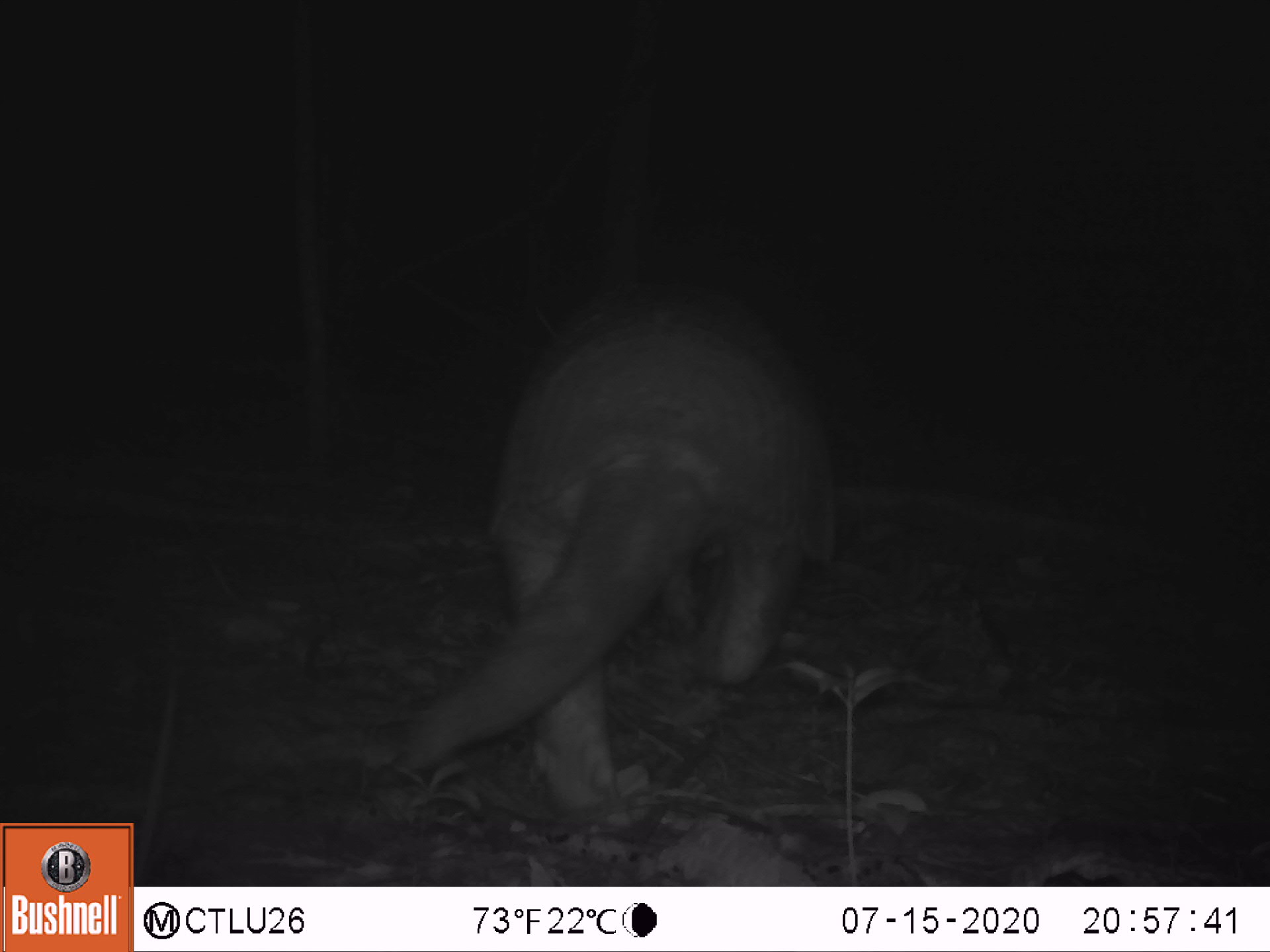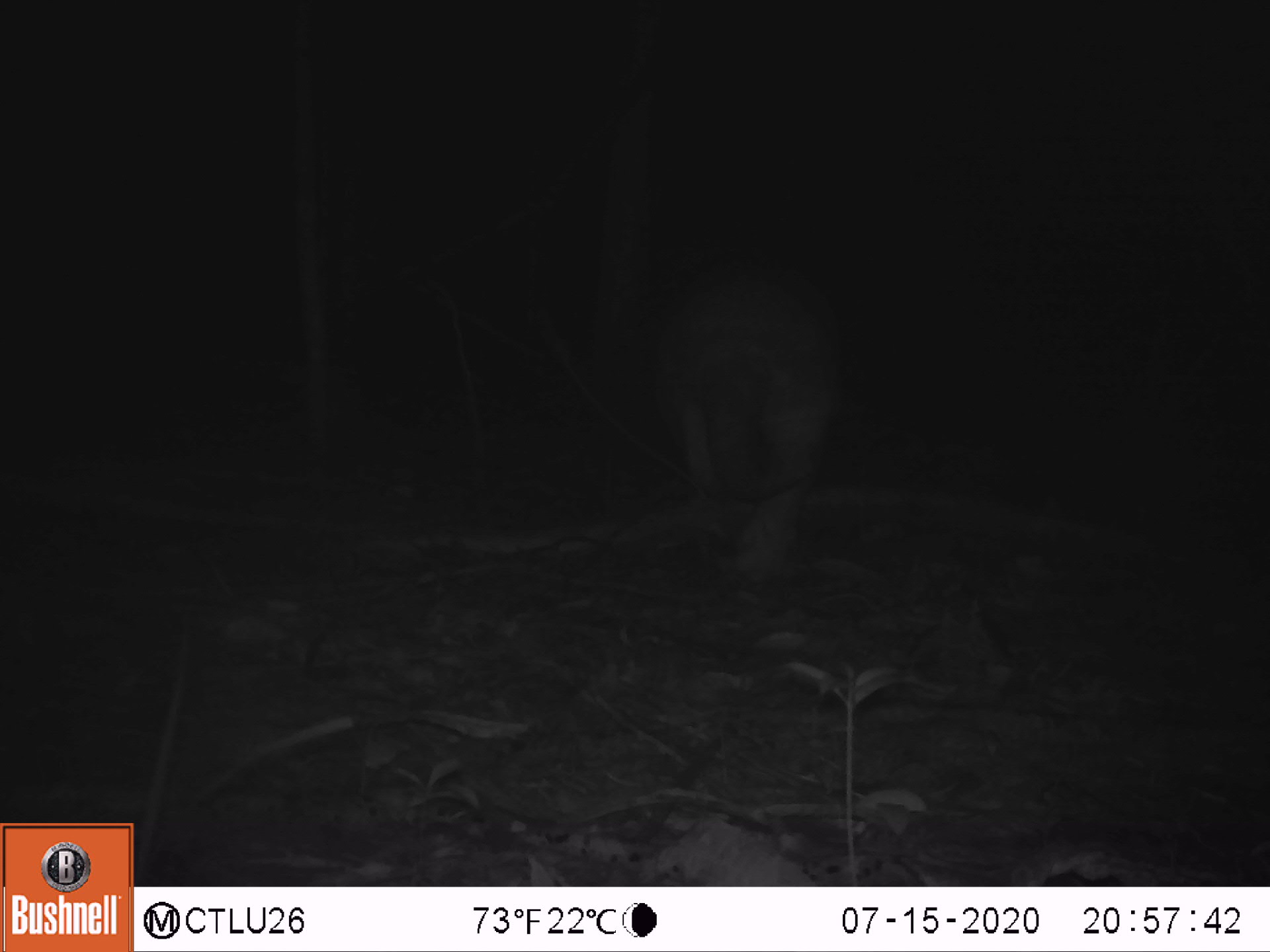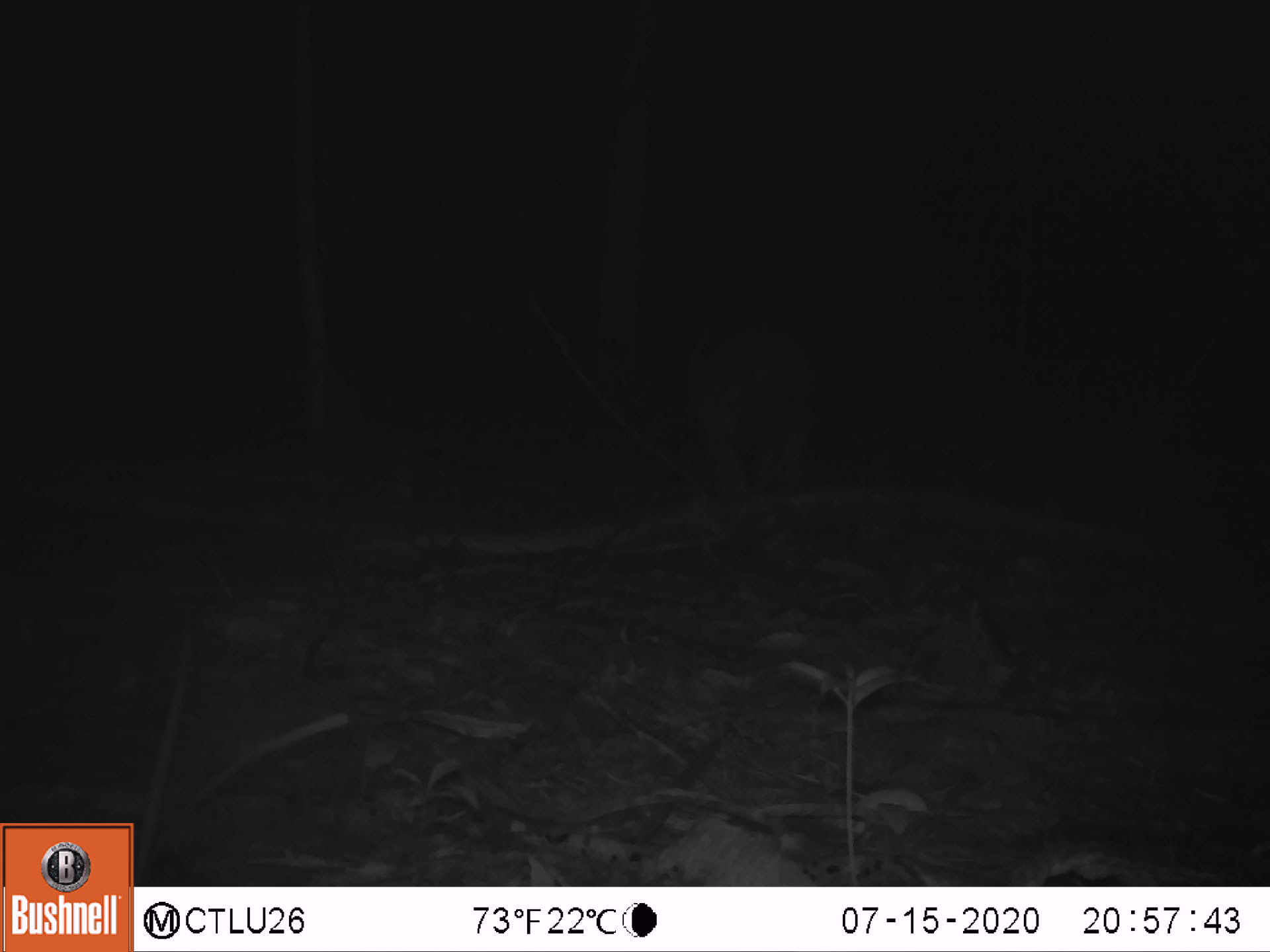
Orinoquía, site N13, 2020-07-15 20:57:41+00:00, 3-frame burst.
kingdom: Animalia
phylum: Chordata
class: Mammalia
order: Cingulata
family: Chlamyphoridae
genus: Priodontes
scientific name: Priodontes maximus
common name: giant armadillo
Giant armadillo (Priodontes maximus).